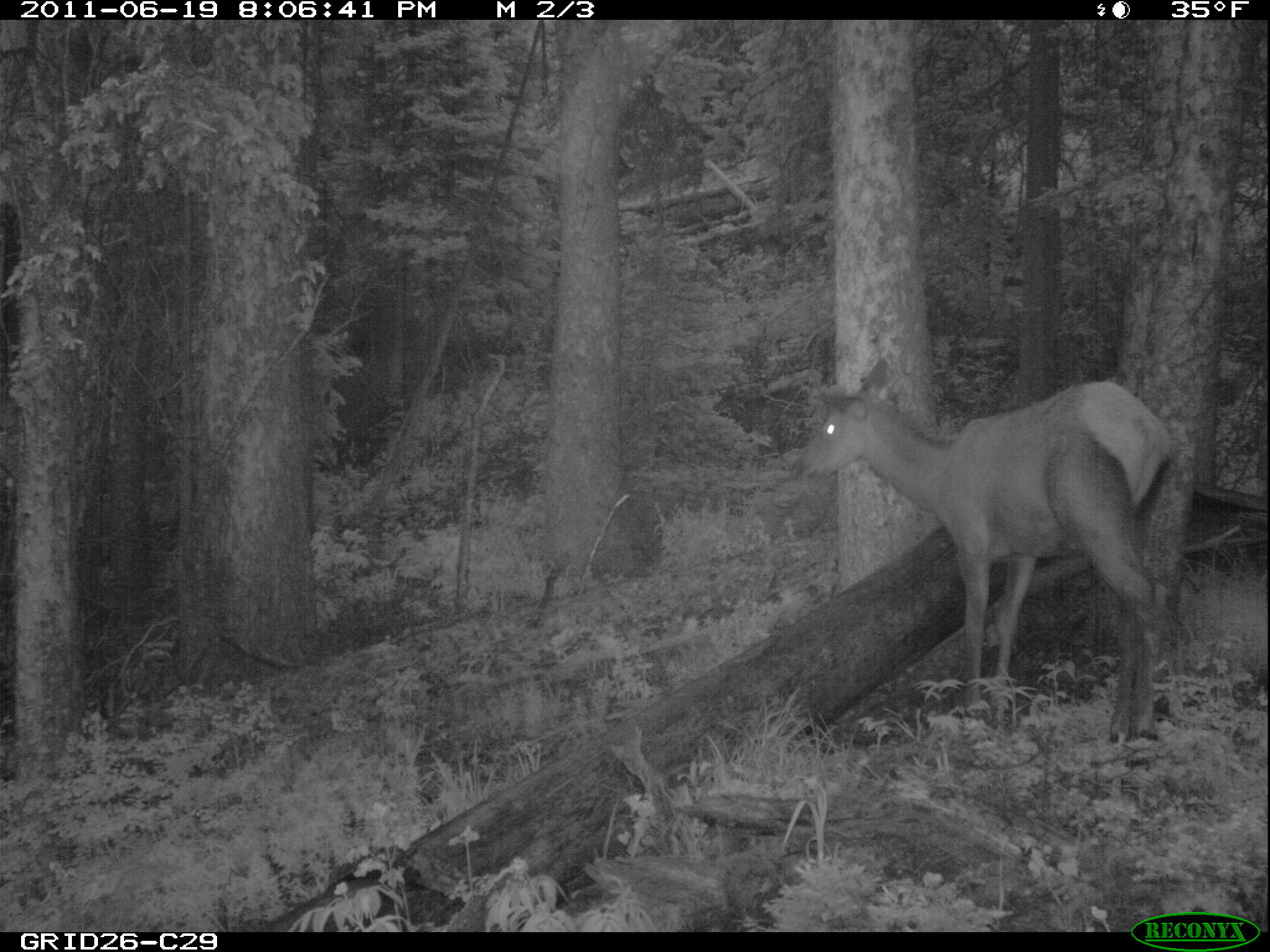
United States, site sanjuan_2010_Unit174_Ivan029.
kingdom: Animalia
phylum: Chordata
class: Mammalia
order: Artiodactyla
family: Cervidae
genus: Cervus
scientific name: Cervus elaphus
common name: red deer